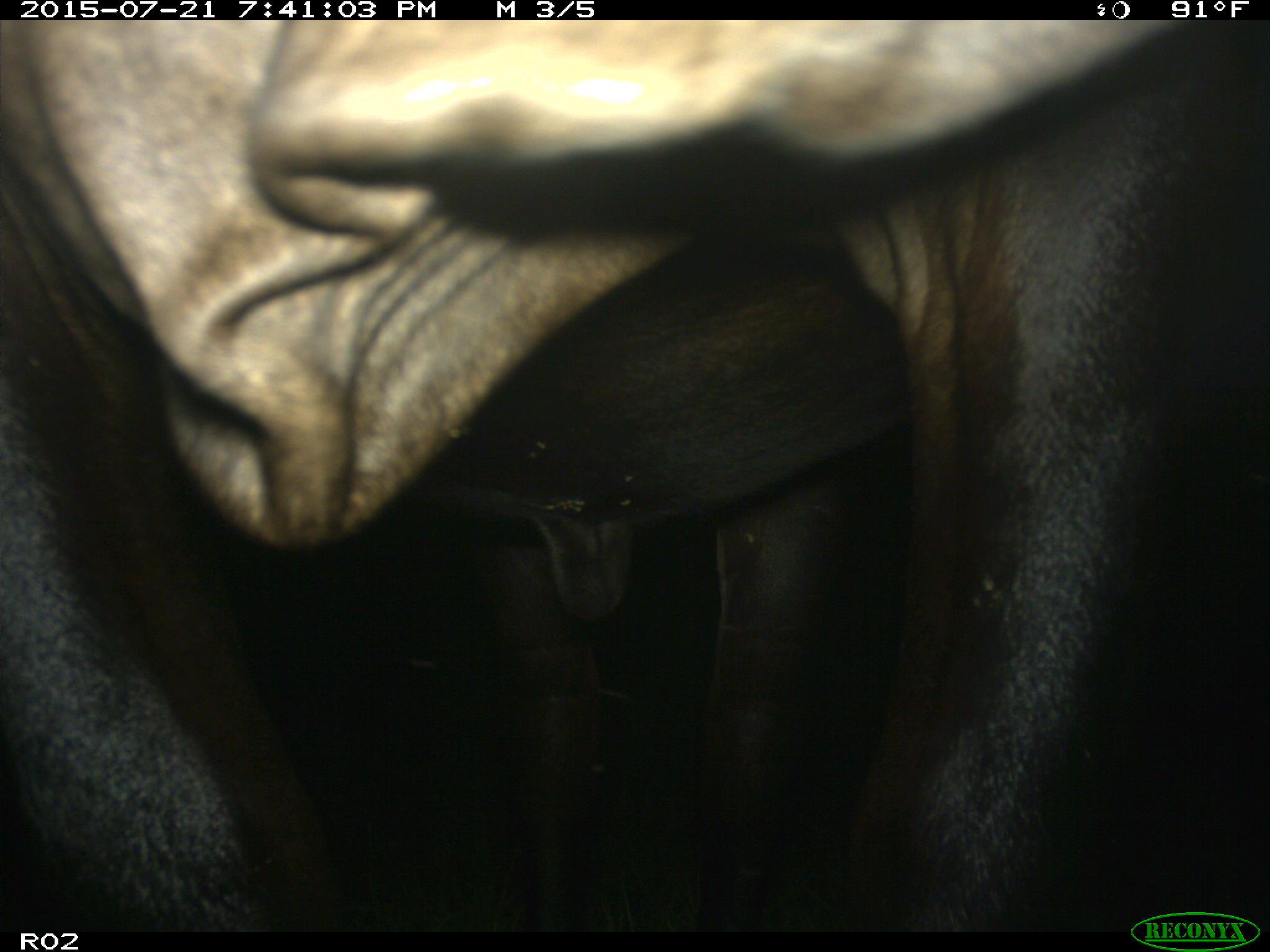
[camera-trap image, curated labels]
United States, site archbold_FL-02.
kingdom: Animalia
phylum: Chordata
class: Mammalia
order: Artiodactyla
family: Bovidae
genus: Bos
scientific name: Bos taurus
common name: domestic cow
Bos taurus (domestic cow).